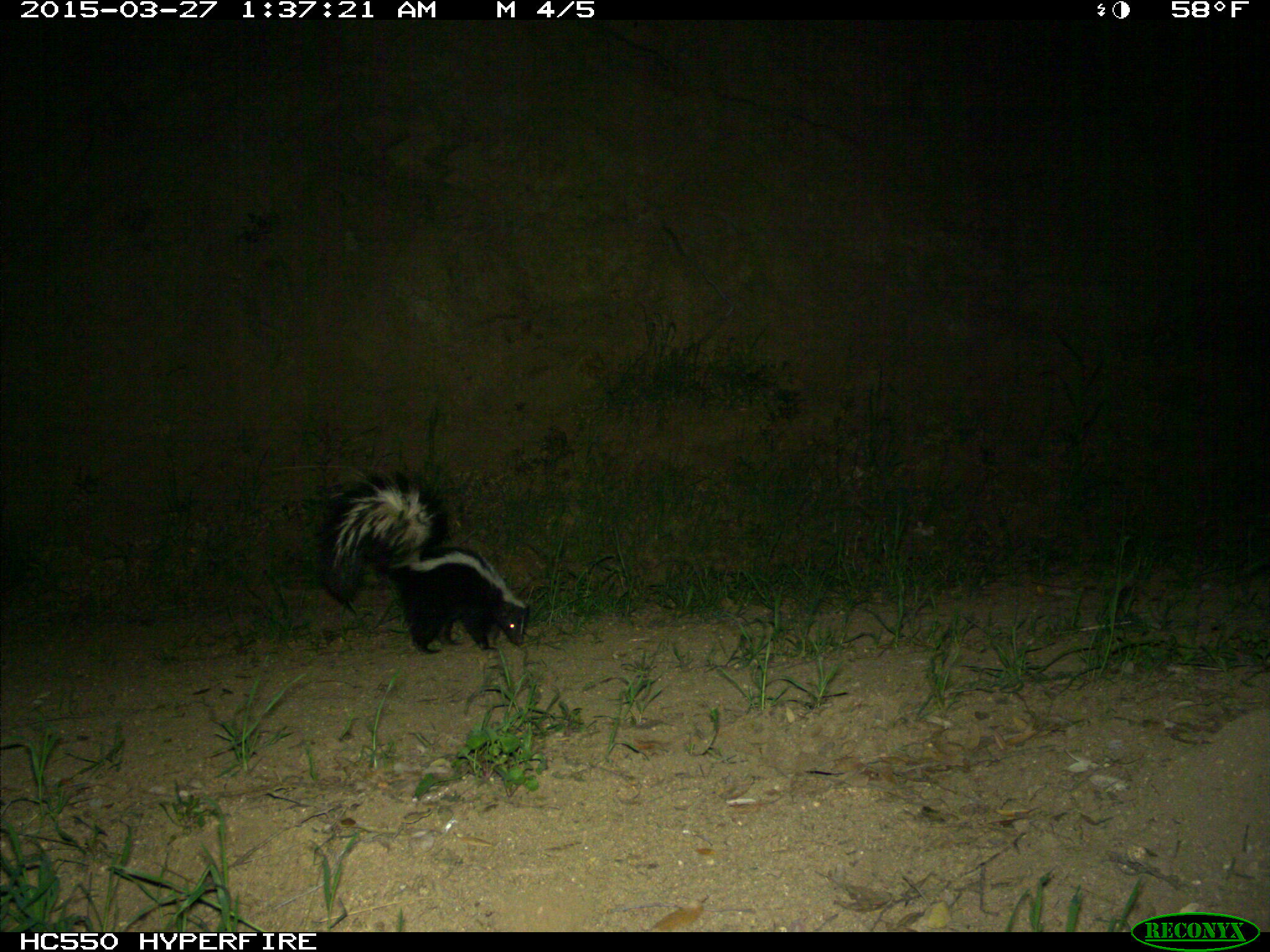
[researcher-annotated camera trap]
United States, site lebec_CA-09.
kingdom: Animalia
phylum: Chordata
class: Mammalia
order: Carnivora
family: Mephitidae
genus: Mephitis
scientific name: Mephitis mephitis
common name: striped skunk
Mephitis mephitis (striped skunk).